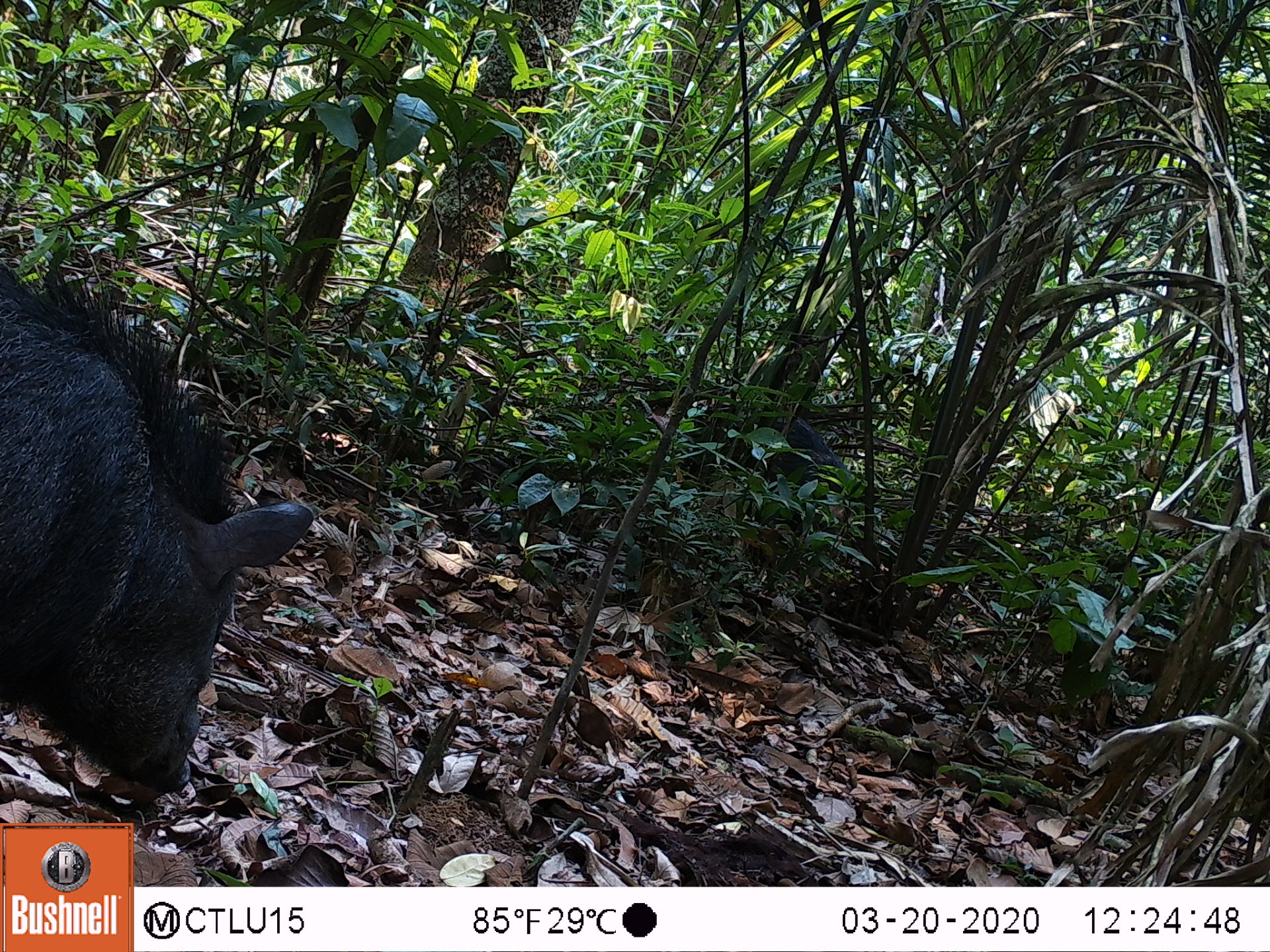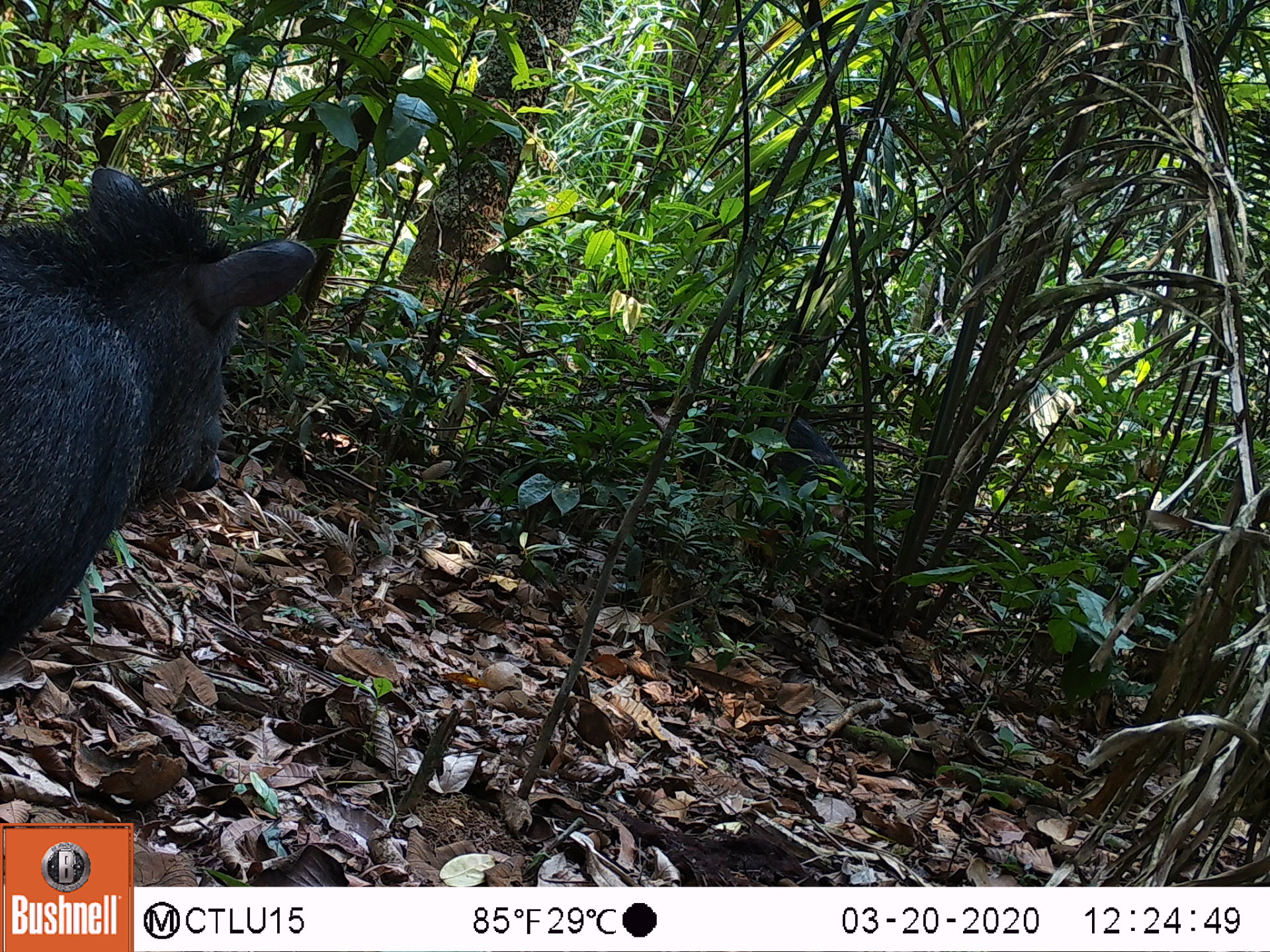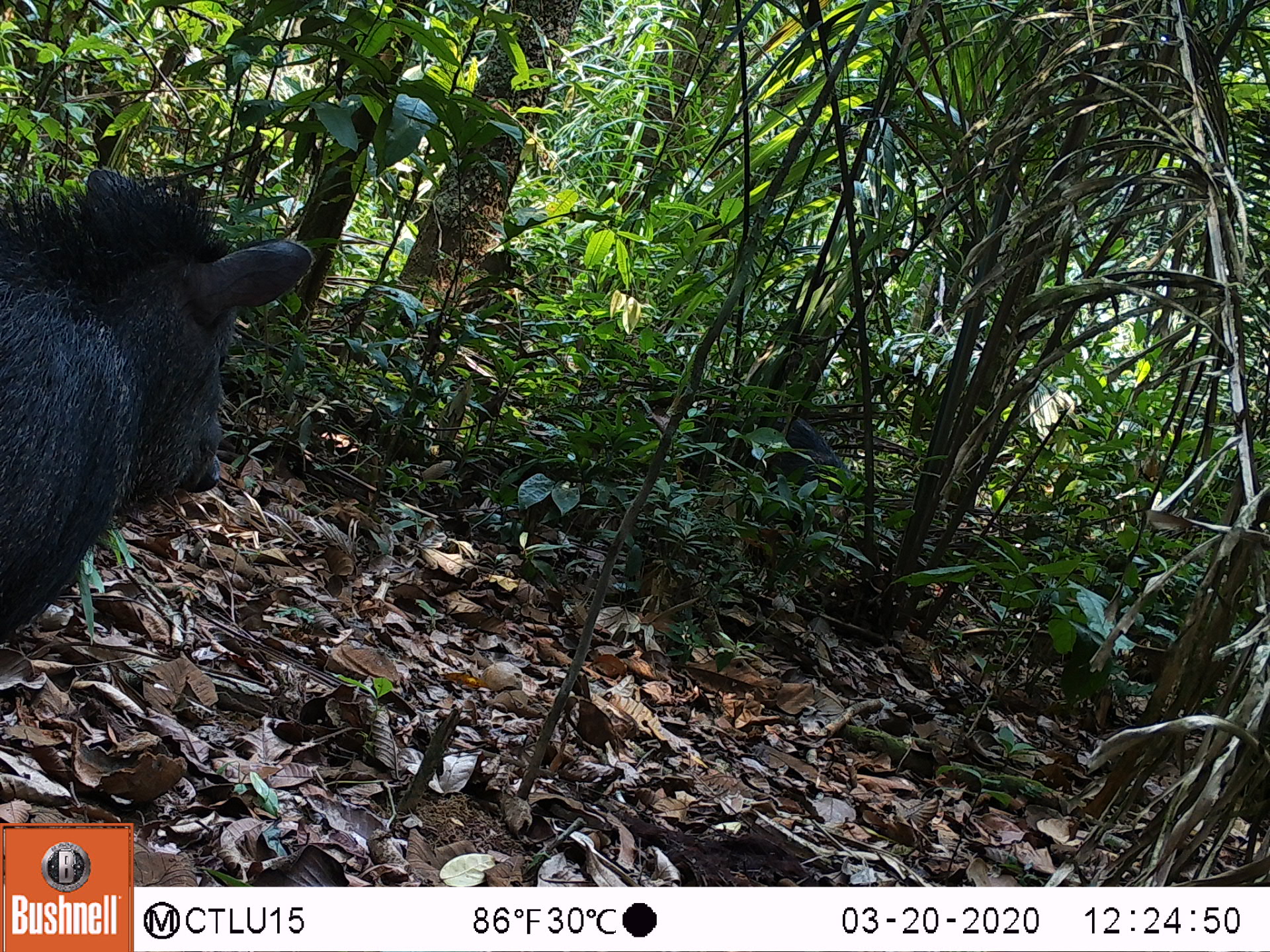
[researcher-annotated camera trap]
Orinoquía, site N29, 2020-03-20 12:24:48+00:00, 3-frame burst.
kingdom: Animalia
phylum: Chordata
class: Mammalia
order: Artiodactyla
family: Tayassuidae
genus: Pecari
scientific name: Pecari tajacu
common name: collared peccary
Collared peccary (Pecari tajacu).